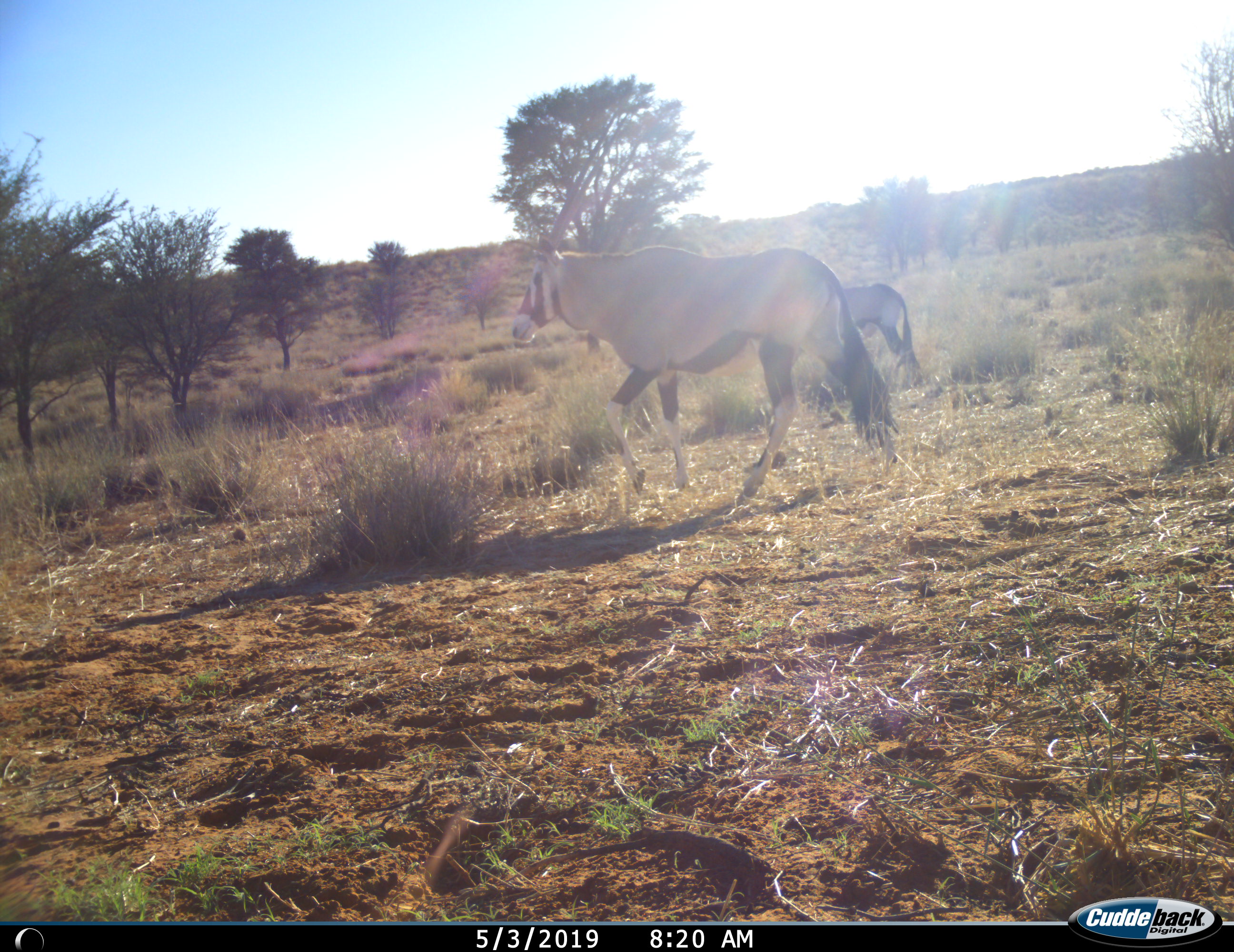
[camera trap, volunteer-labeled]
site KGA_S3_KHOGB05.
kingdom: Animalia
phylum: Chordata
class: Mammalia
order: Artiodactyla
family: Bovidae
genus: Oryx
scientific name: Oryx gazella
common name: gemsbok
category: oryx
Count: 2.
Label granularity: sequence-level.